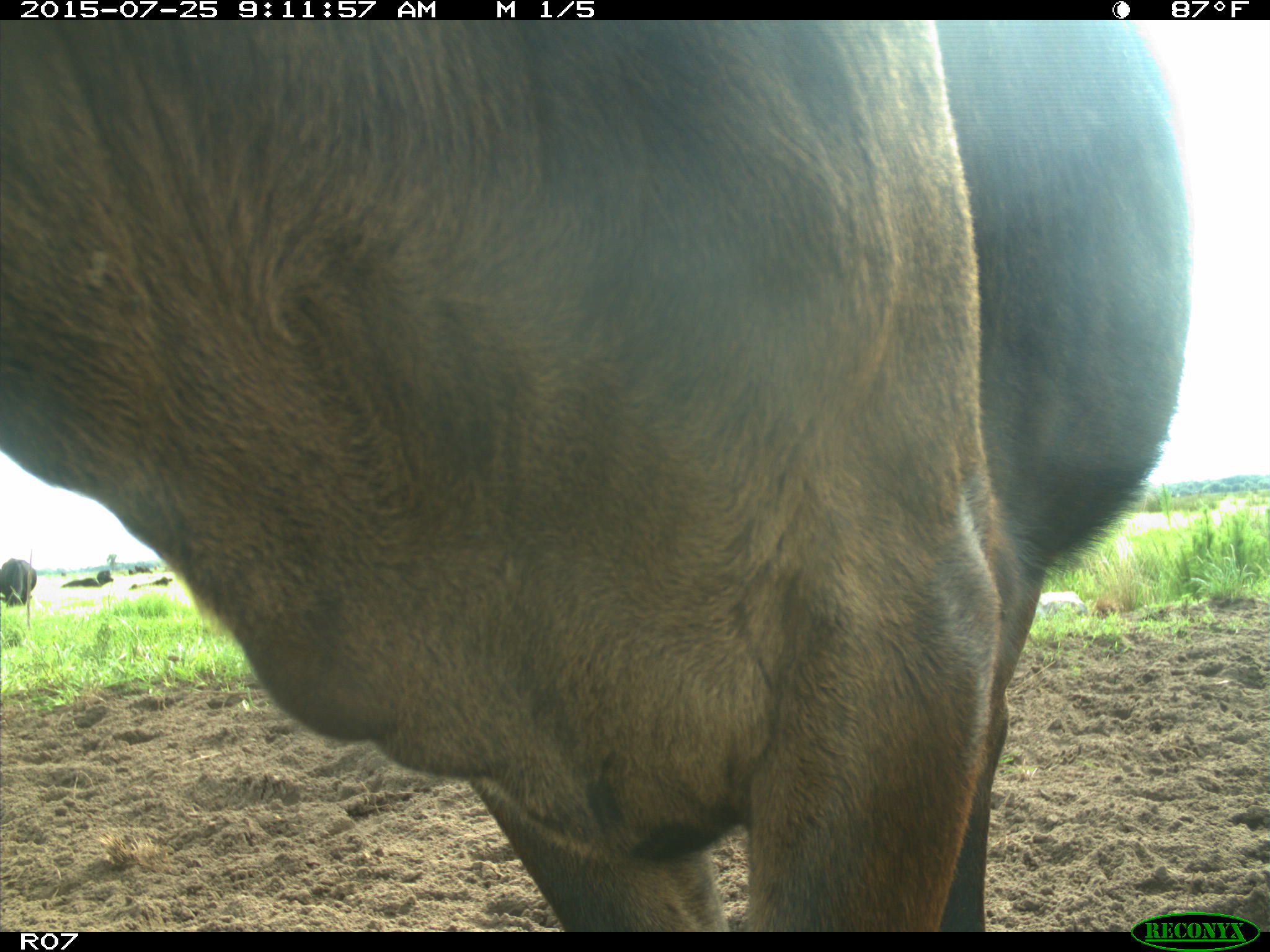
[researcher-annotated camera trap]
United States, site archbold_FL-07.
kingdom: Animalia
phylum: Chordata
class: Mammalia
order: Artiodactyla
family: Bovidae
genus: Bos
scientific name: Bos taurus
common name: domestic cow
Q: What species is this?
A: Bos taurus (domestic cow).